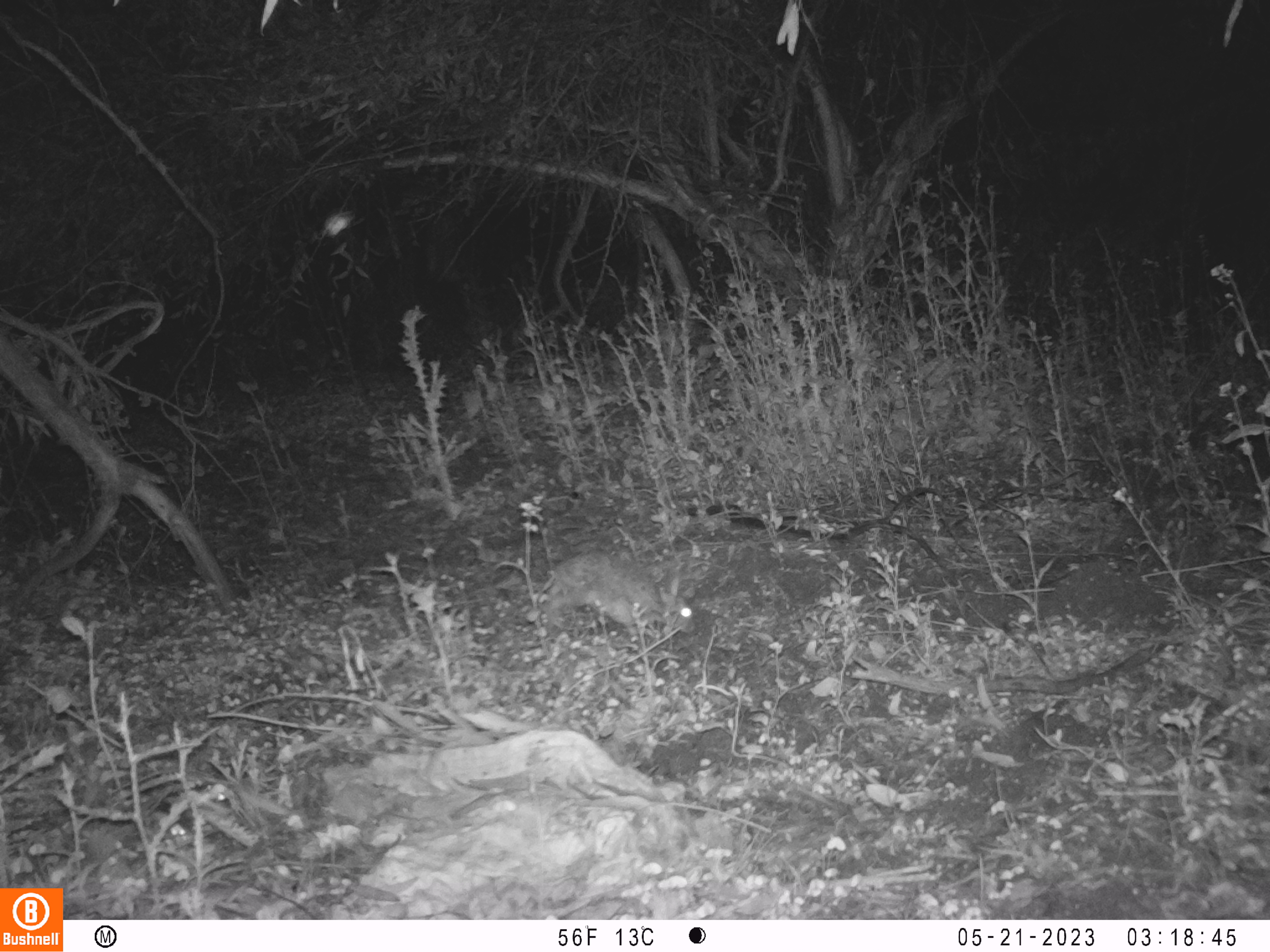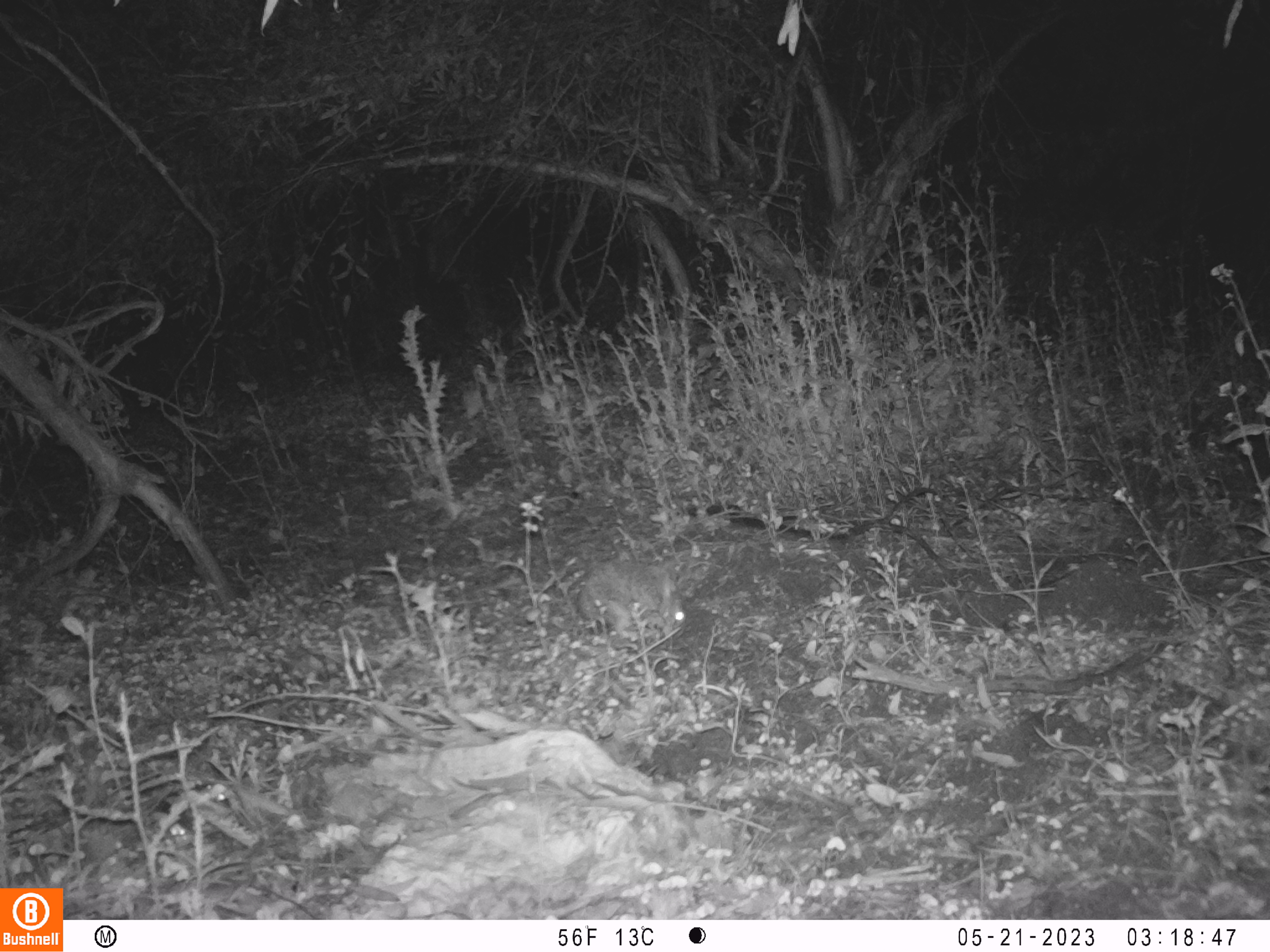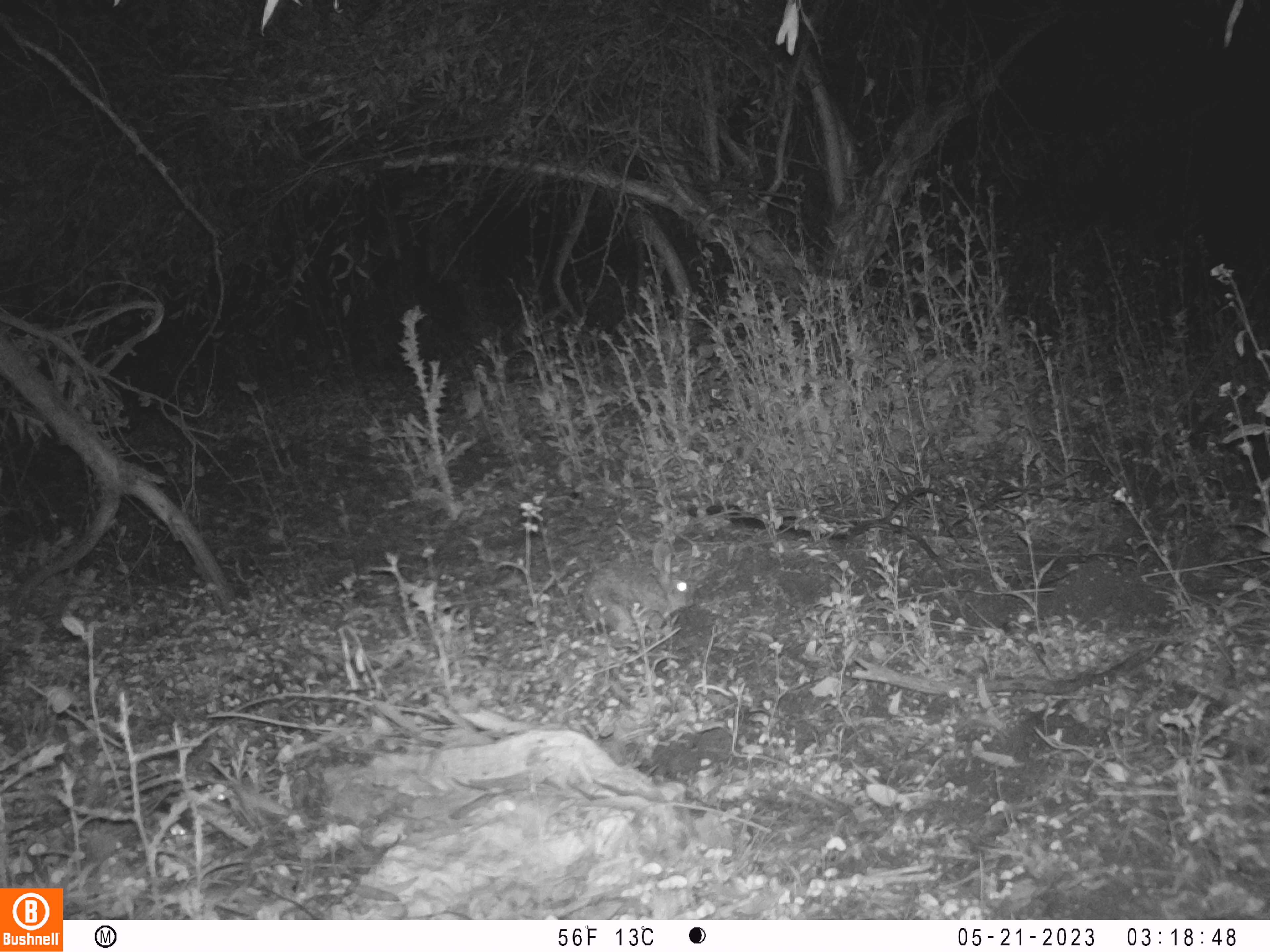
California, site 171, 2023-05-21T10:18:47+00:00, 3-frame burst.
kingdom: Animalia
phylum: Chordata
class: Mammalia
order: Lagomorpha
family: Leporidae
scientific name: Leporidae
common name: rabbit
Rabbit (Leporidae).